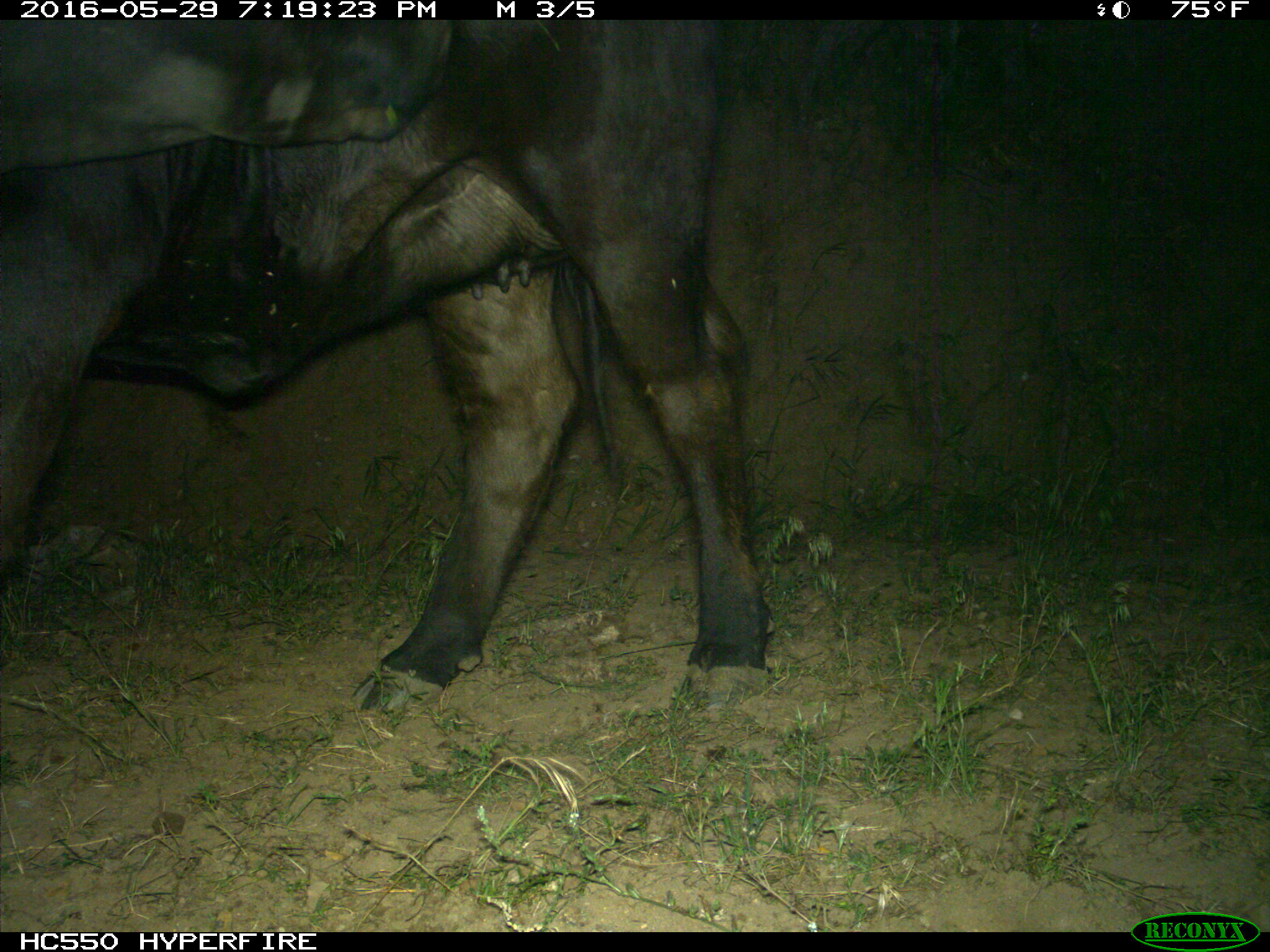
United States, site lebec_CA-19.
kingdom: Animalia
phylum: Chordata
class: Mammalia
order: Artiodactyla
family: Bovidae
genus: Bos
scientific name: Bos taurus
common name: domestic cow